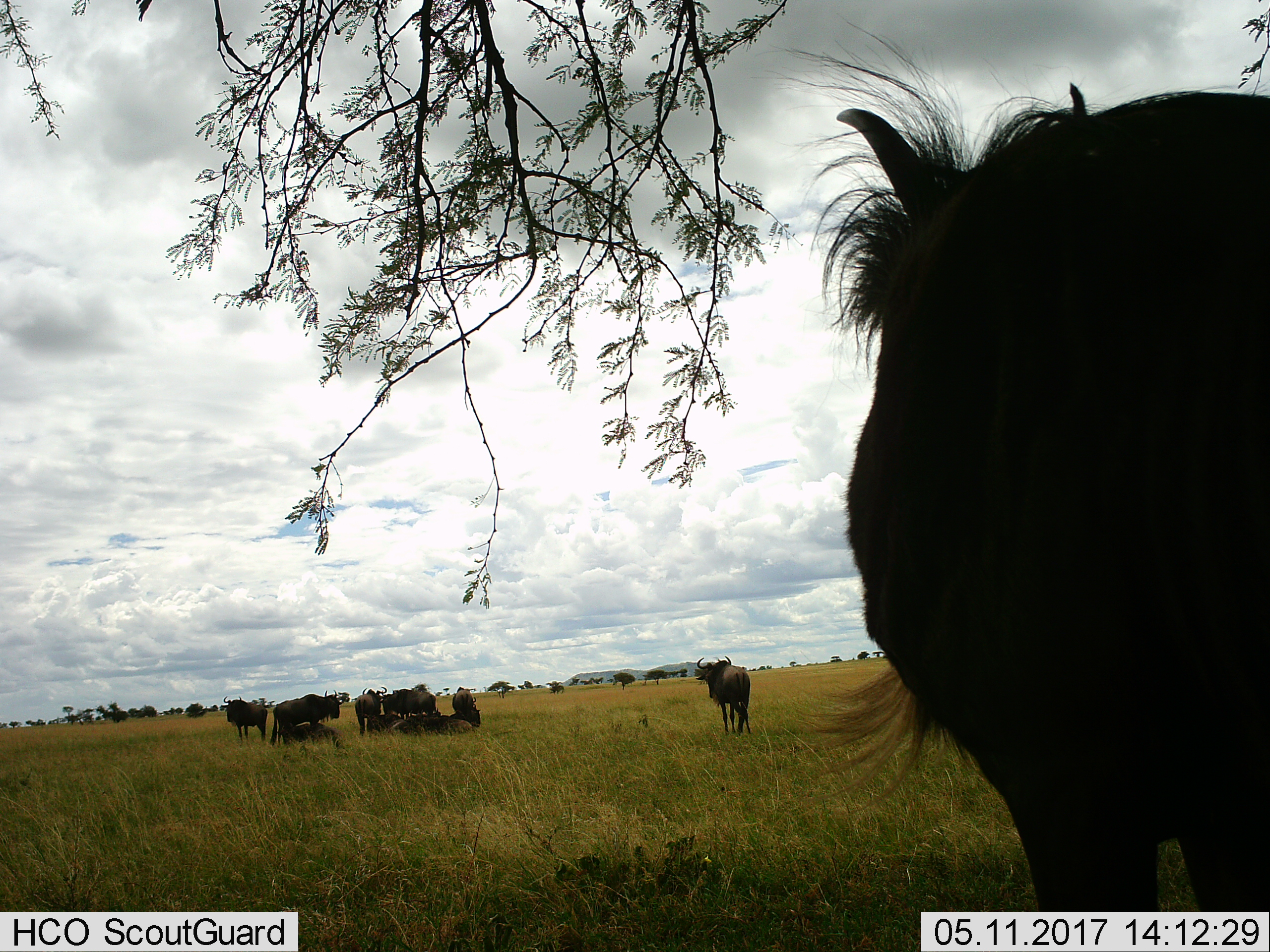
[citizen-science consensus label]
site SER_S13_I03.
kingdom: Animalia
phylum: Chordata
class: Mammalia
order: Artiodactyla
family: Bovidae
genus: Connochaetes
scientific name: Connochaetes taurinus taurinus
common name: blue wildebeest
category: wildebeestblue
Wildebeestblue (blue wildebeest) (Connochaetes taurinus taurinus), count 10. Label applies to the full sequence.